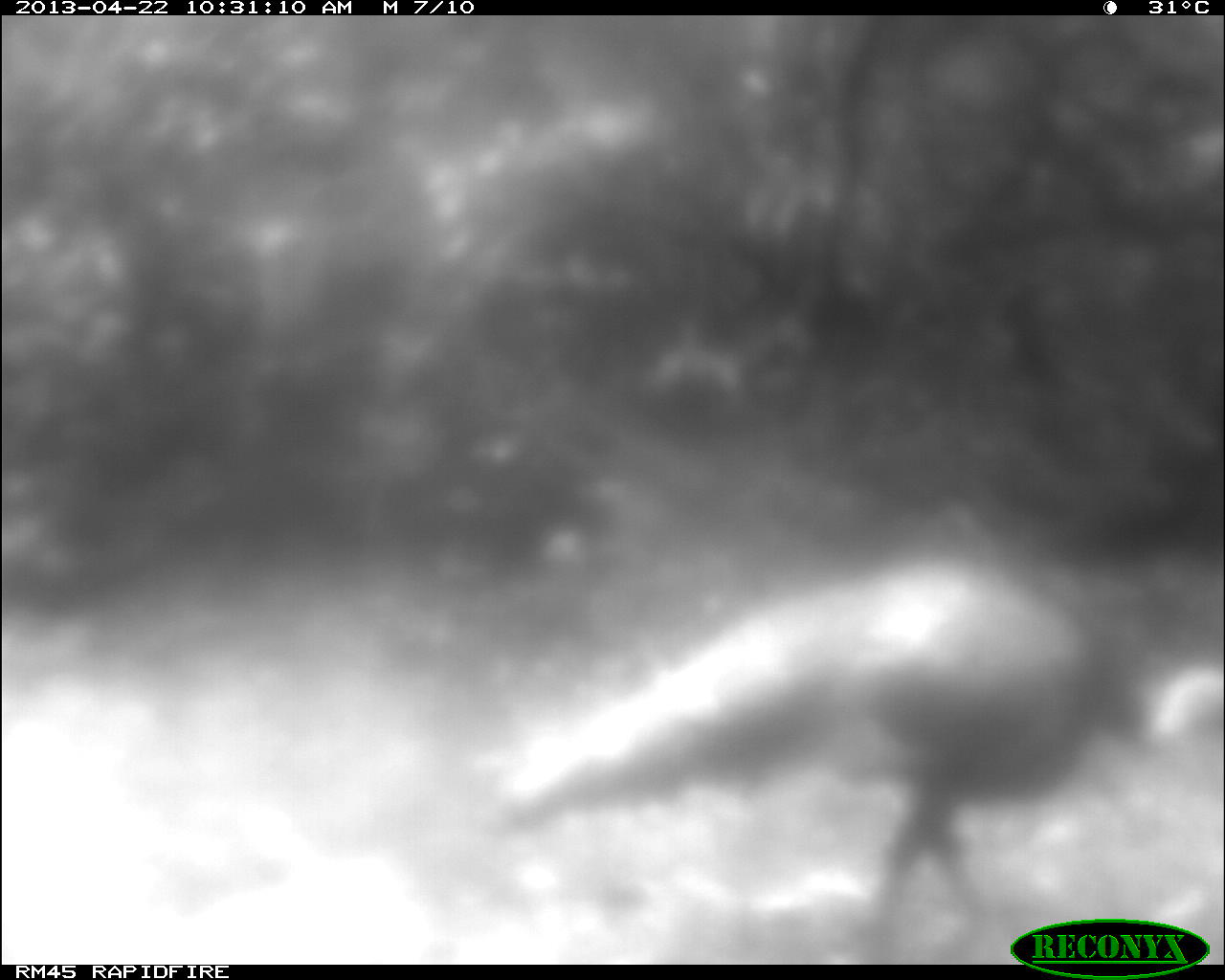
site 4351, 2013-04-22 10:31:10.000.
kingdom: Animalia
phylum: Chordata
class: Aves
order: Galliformes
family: Phasianidae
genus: Meleagris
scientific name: Meleagris ocellata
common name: ocellated turkey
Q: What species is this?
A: Meleagris ocellata (ocellated turkey).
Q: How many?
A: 1.